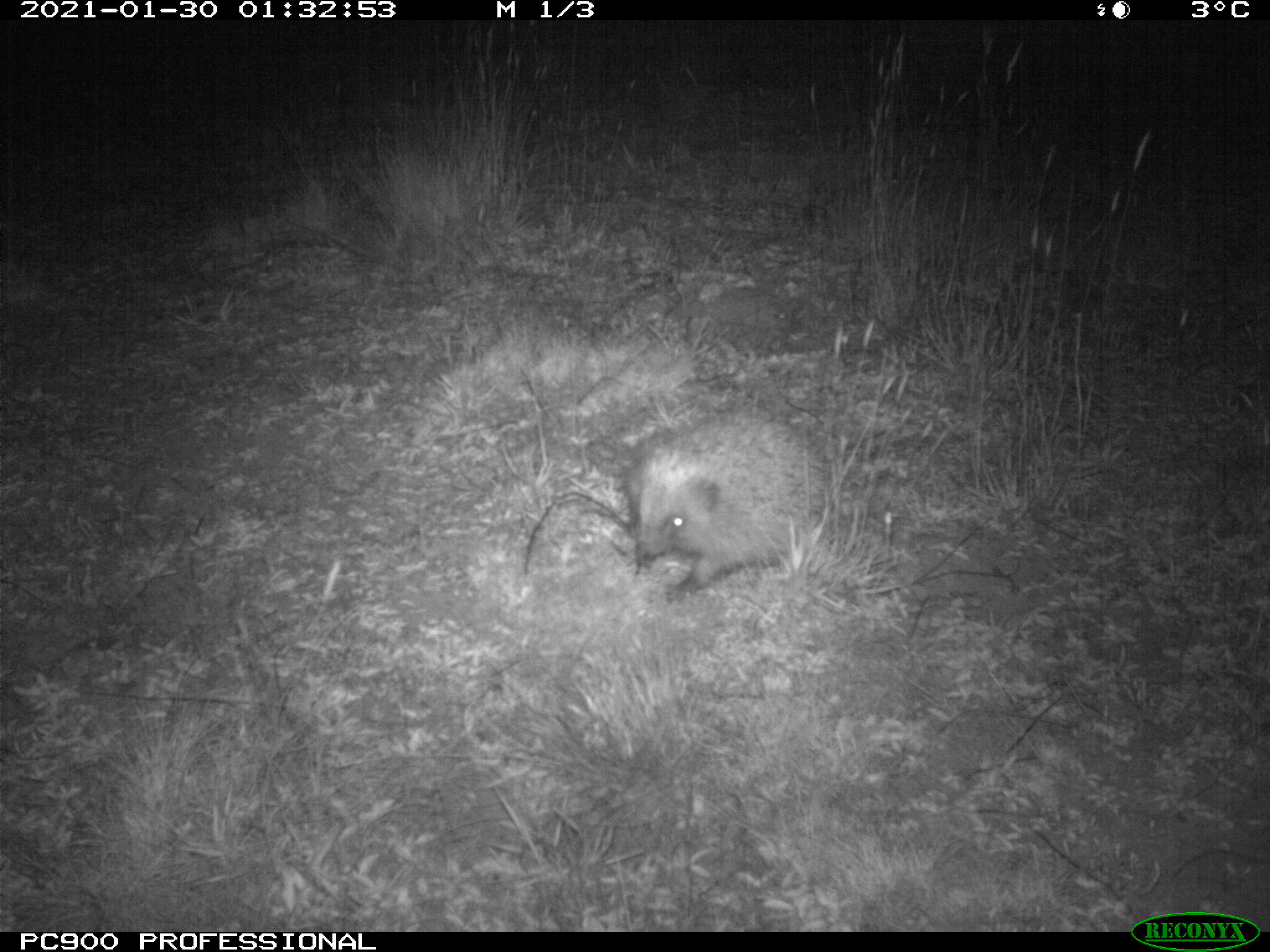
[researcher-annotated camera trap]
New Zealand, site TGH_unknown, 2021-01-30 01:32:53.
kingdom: Animalia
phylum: Chordata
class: Mammalia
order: Eulipotyphla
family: Erinaceidae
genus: Erinaceus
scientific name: Erinaceus europaeus europaeus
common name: european hedgehog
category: hedgehog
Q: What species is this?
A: Hedgehog (european hedgehog) (Erinaceus europaeus europaeus).